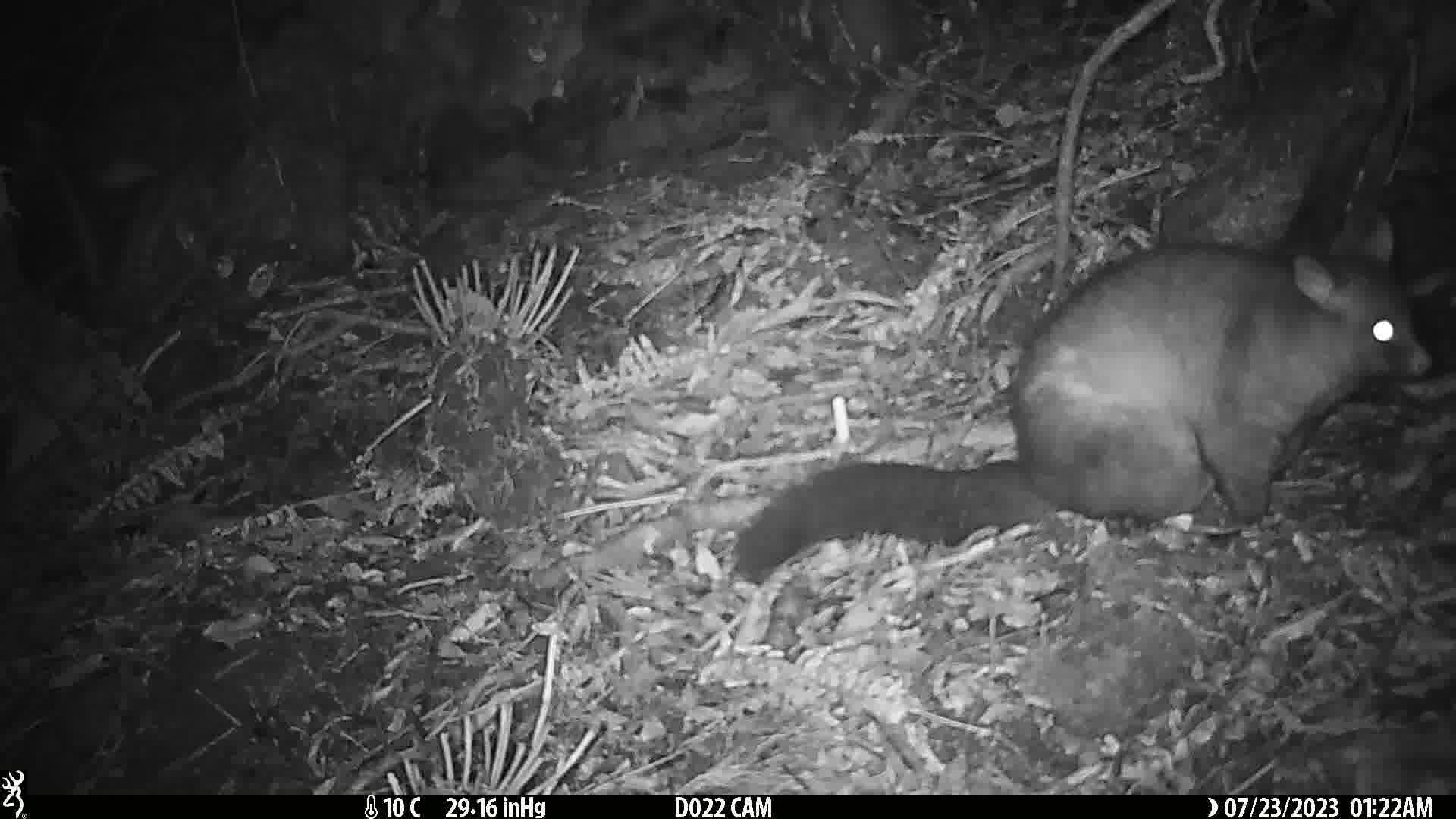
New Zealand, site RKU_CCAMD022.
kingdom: Animalia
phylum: Chordata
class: Mammalia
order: Diprotodontia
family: Phalangeridae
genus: Trichosurus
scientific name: Trichosurus vulpecula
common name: common brushtail possum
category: possum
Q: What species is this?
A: Possum (common brushtail possum) (Trichosurus vulpecula).